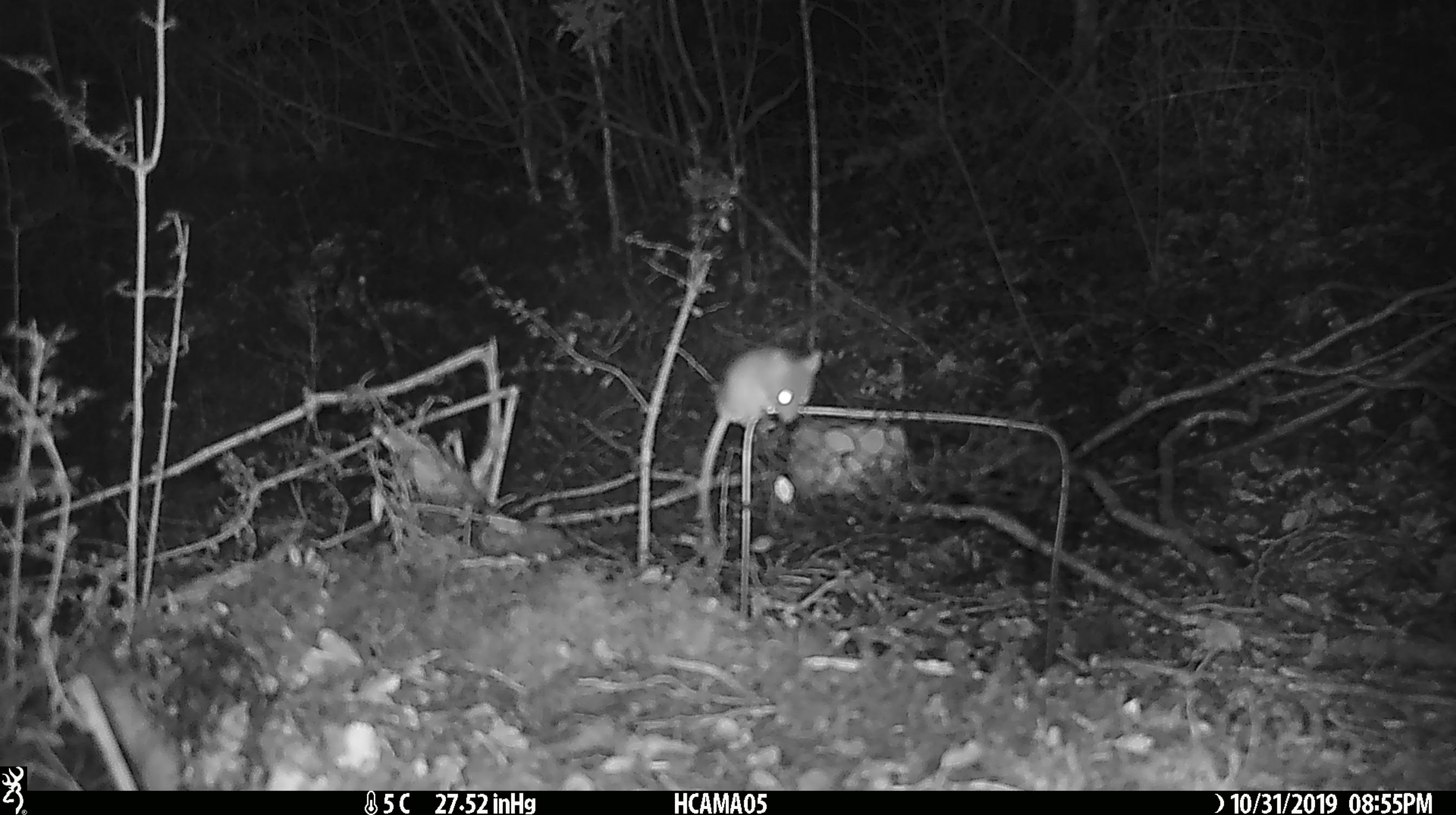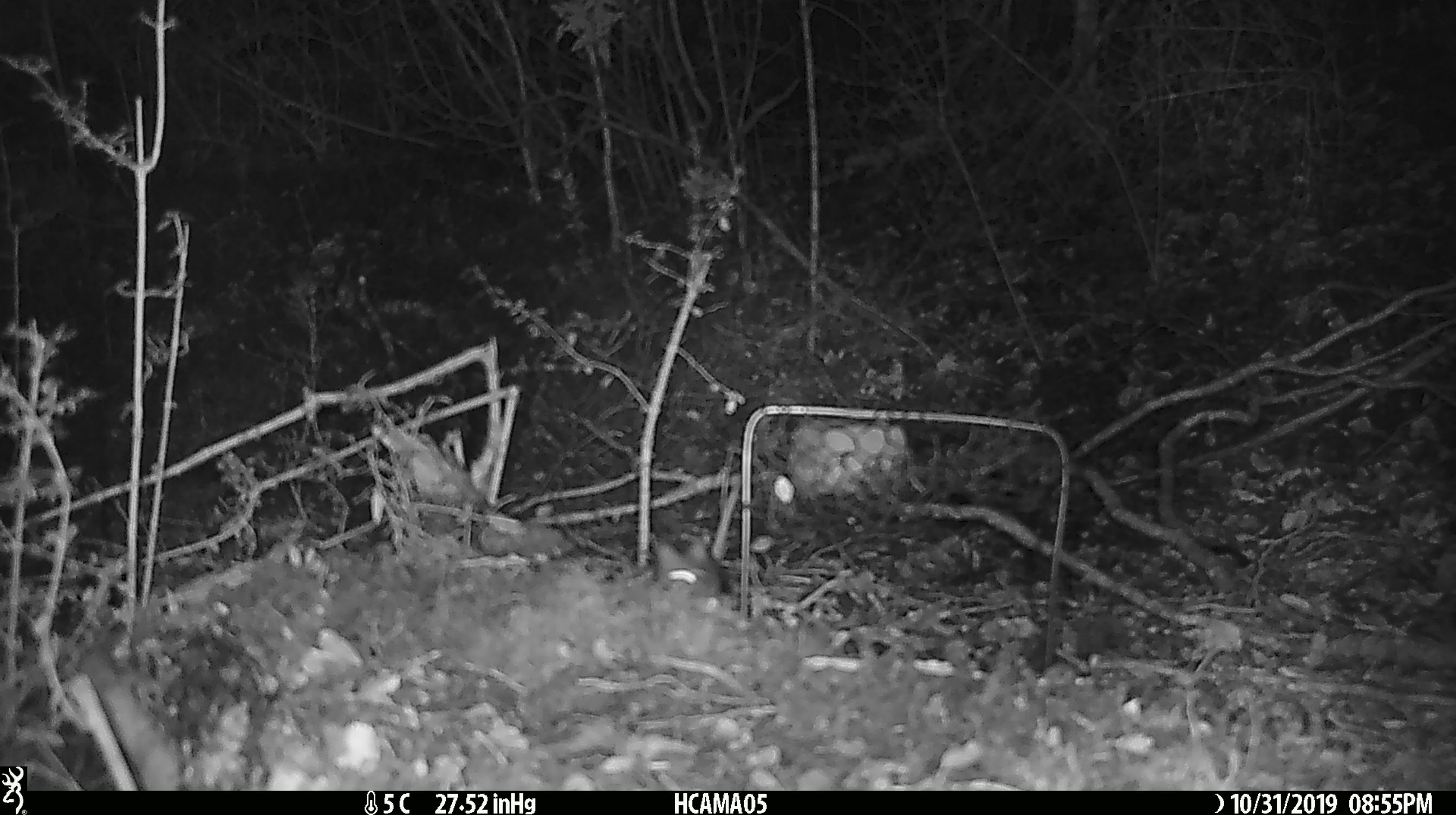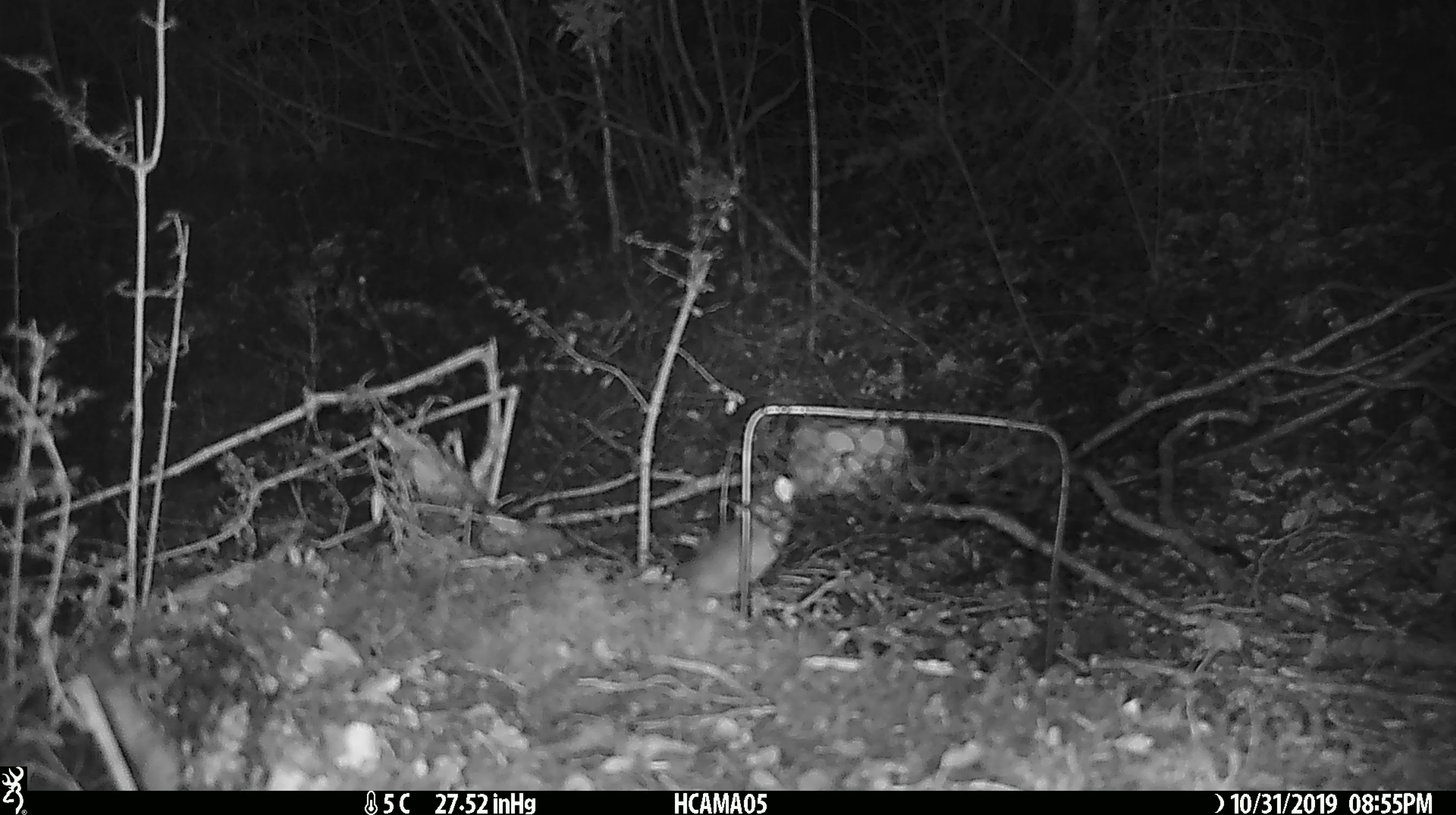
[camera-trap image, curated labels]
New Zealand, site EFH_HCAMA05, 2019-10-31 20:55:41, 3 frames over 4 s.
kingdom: Animalia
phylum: Chordata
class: Mammalia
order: Rodentia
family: Muridae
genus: Mus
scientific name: Mus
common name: mouse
Mouse (Mus).